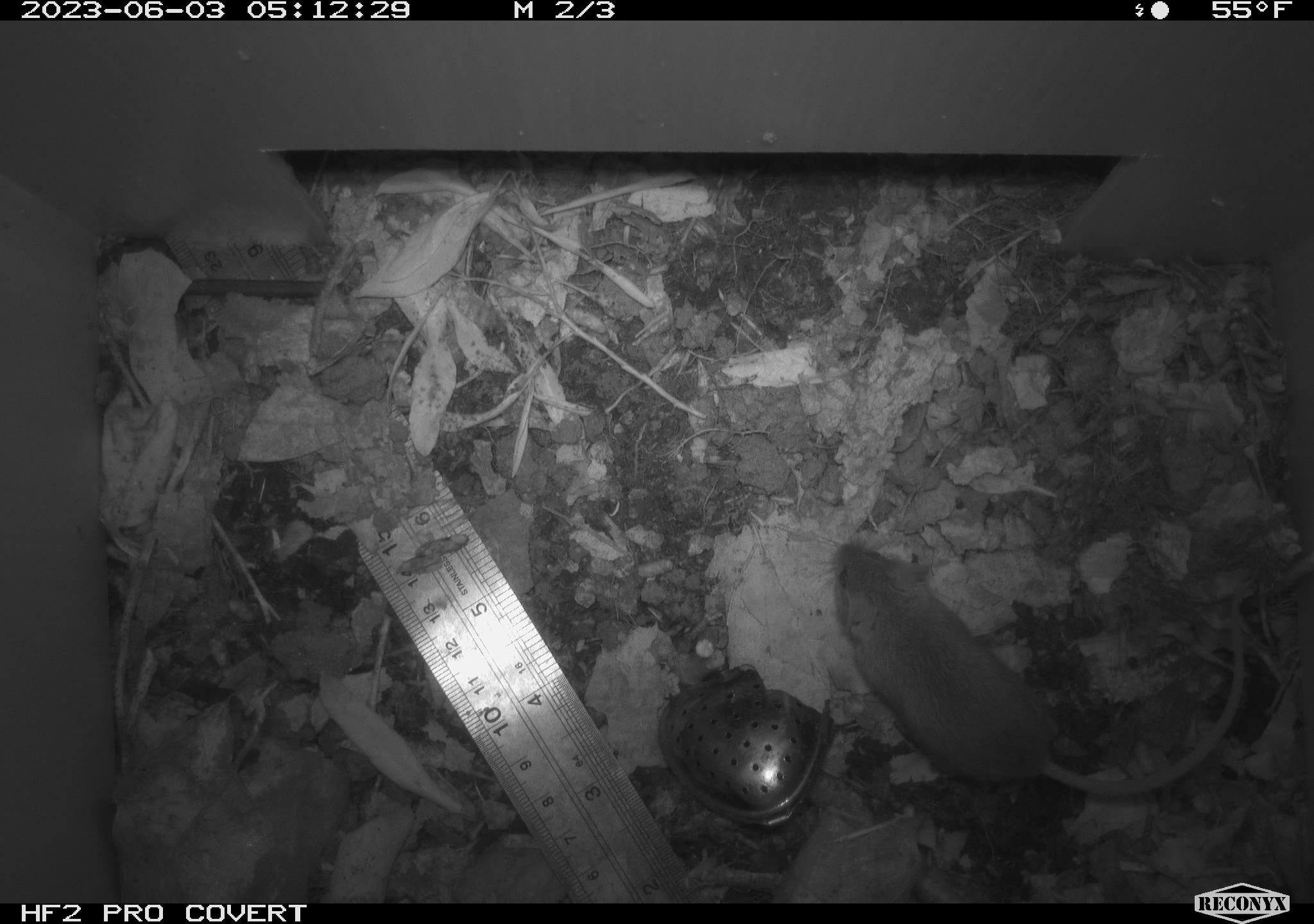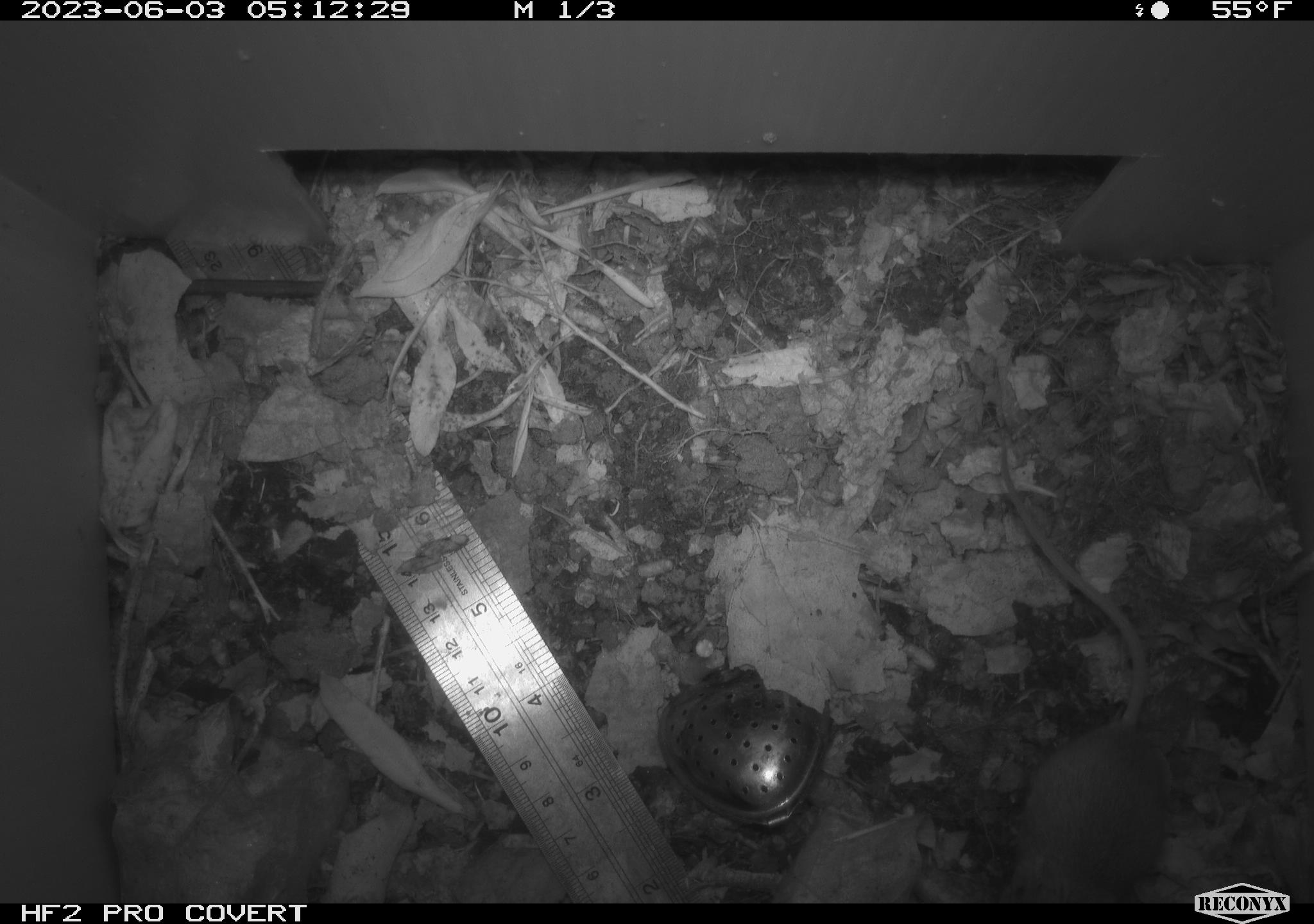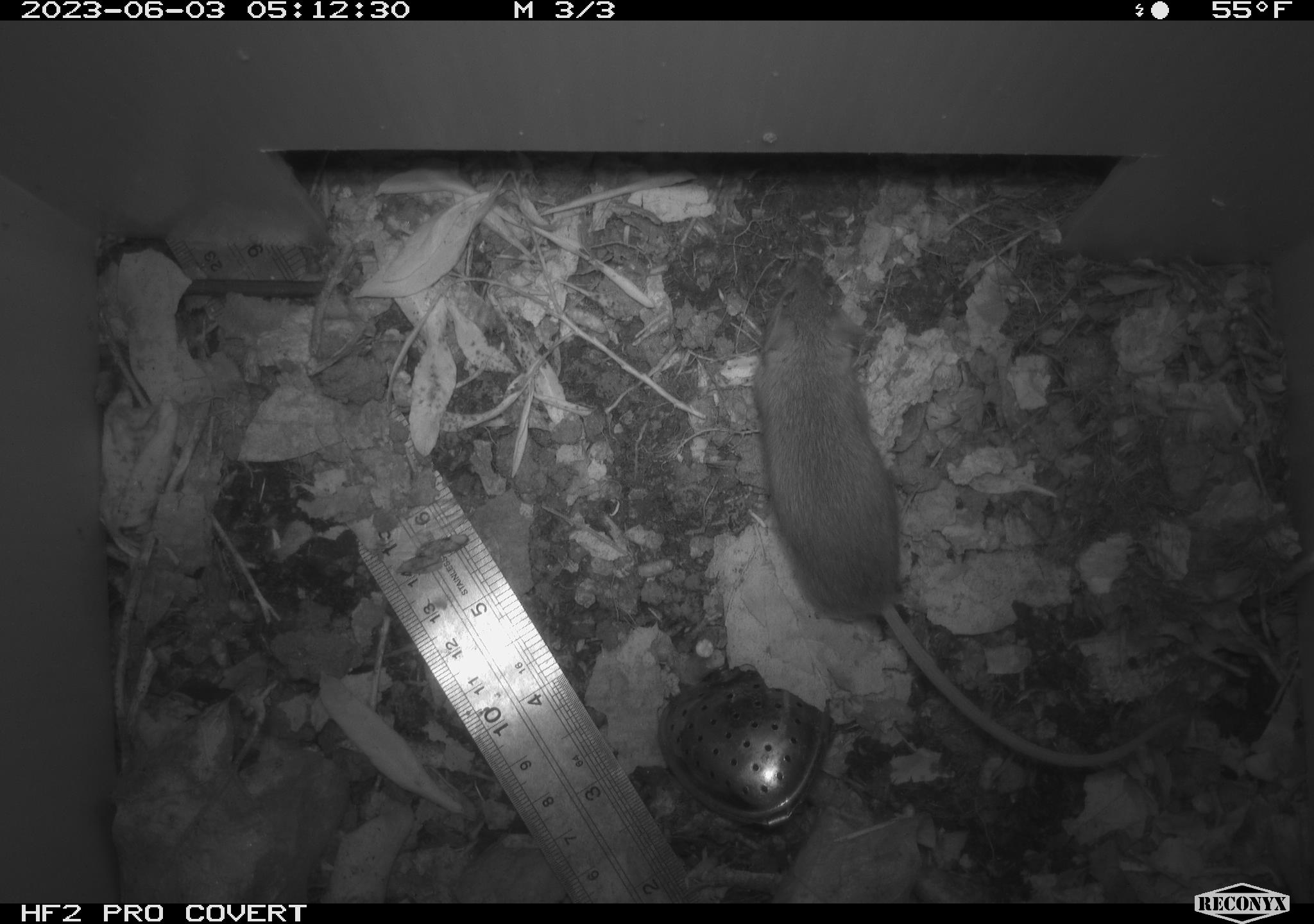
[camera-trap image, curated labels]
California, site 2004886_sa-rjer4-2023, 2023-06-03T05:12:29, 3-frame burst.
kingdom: Animalia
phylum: Chordata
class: Mammalia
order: Rodentia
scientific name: Rodentia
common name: mouse species